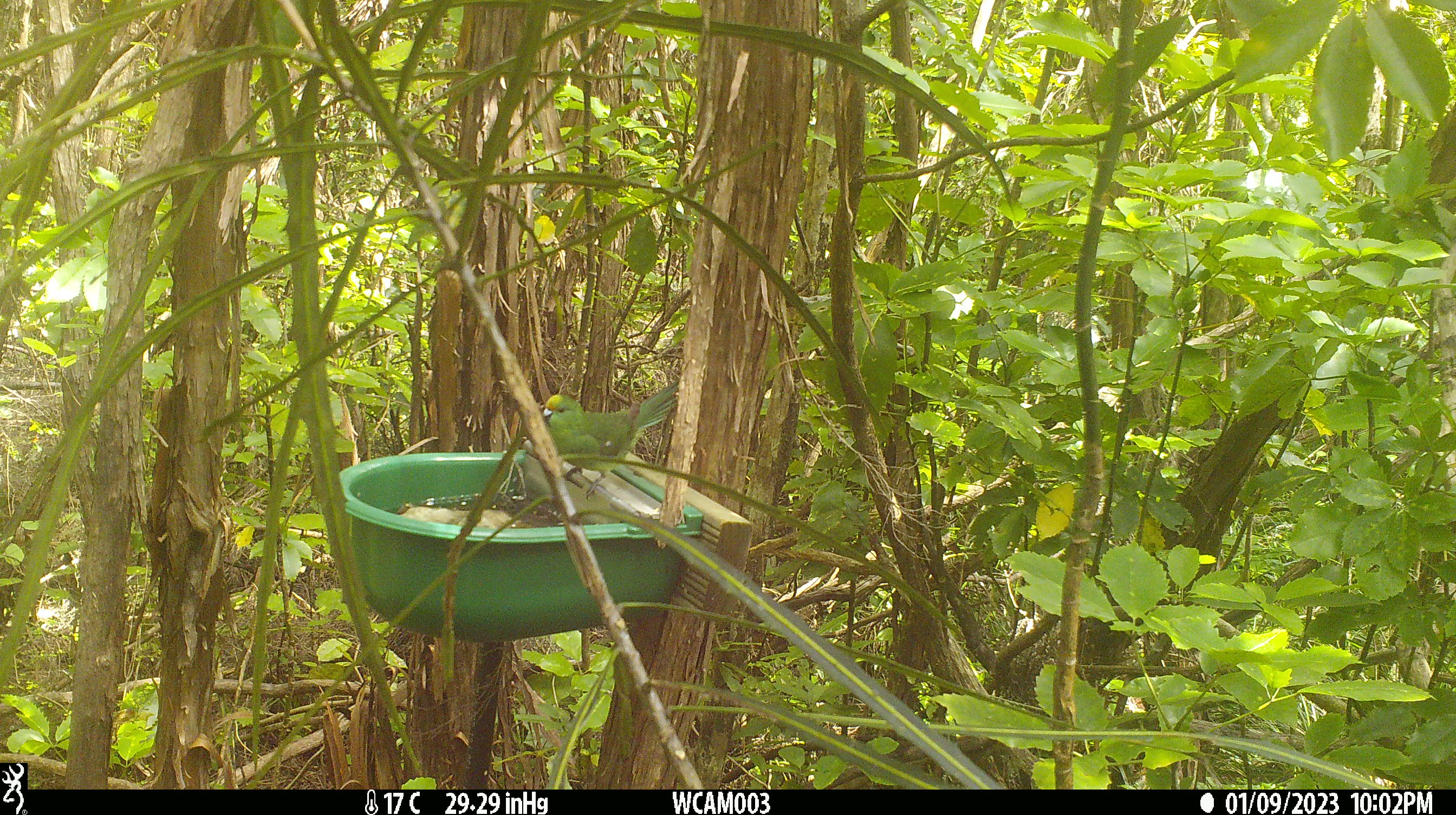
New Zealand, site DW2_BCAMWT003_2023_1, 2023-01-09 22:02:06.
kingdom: Animalia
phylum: Chordata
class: Aves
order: Psittaciformes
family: Psittaculidae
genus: Cyanoramphus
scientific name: Cyanoramphus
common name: parakeet